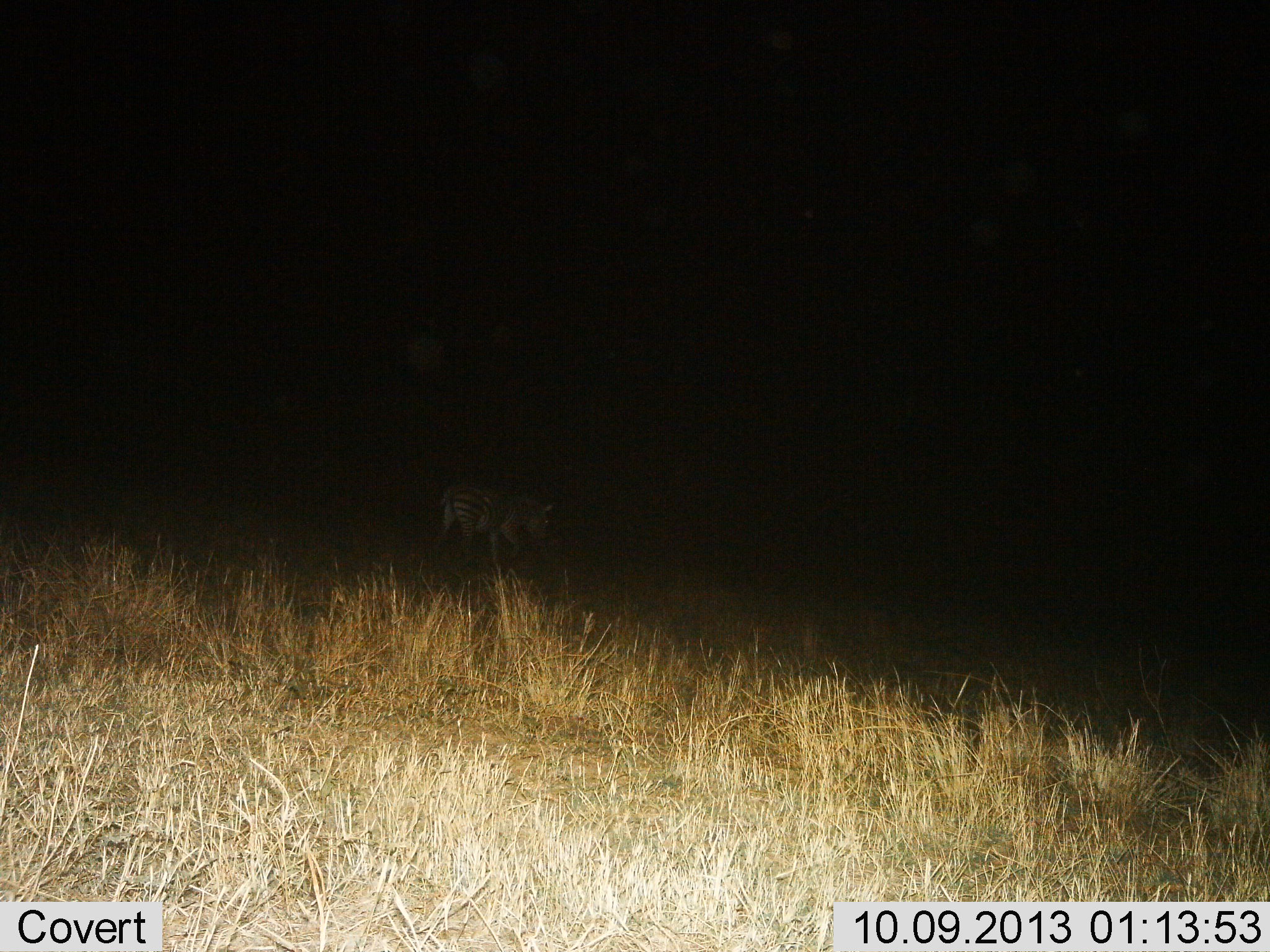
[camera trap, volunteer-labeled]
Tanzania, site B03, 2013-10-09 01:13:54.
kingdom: Animalia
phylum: Chordata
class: Mammalia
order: Perissodactyla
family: Equidae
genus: Equus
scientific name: Equus quagga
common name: plains zebra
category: zebra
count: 1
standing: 19%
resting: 0%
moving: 75%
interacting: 0%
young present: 0%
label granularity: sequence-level